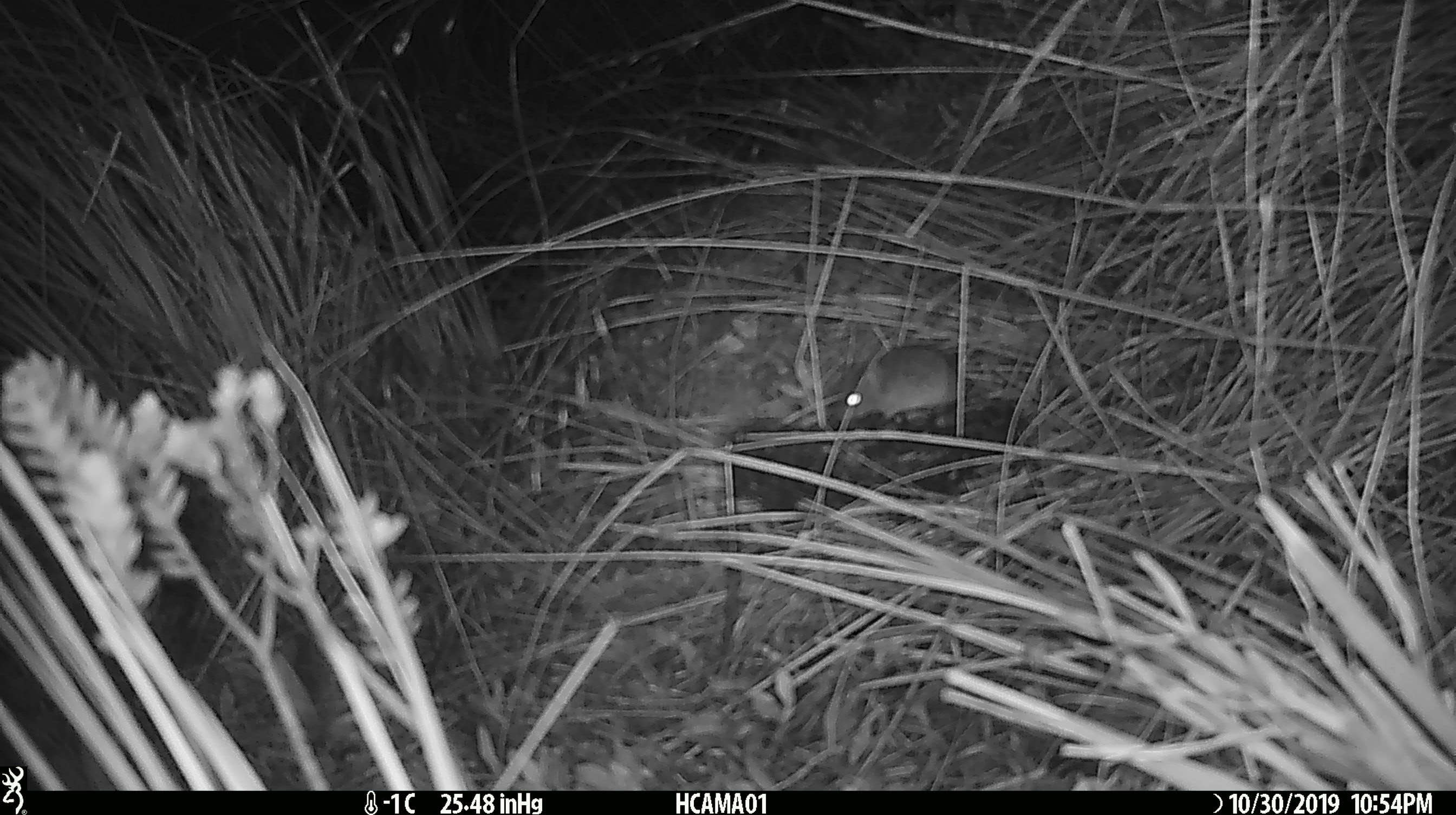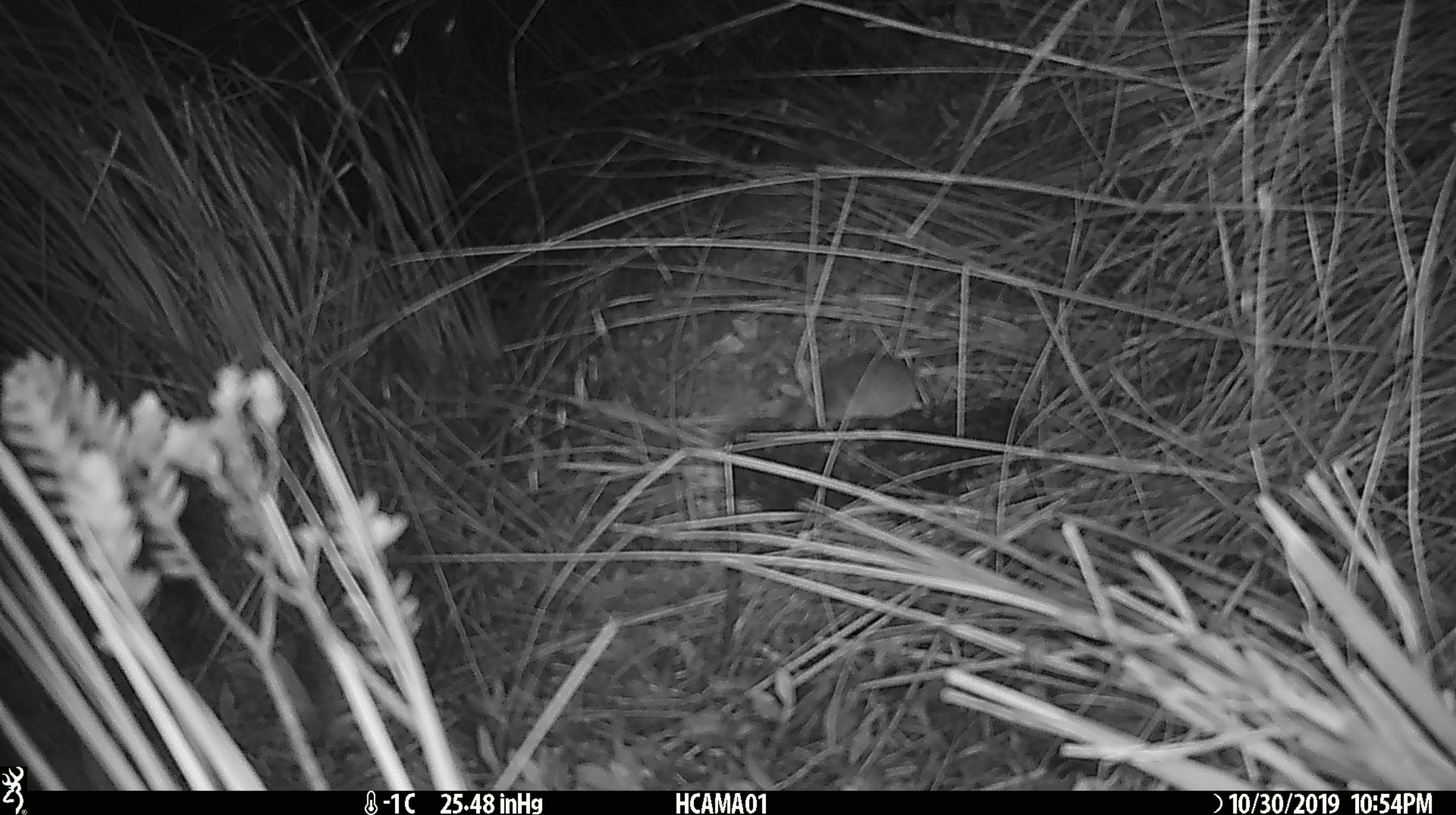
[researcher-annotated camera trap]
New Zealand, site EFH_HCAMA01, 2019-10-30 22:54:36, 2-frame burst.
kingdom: Animalia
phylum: Chordata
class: Mammalia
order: Rodentia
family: Muridae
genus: Mus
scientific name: Mus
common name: mouse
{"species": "mouse (Mus)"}